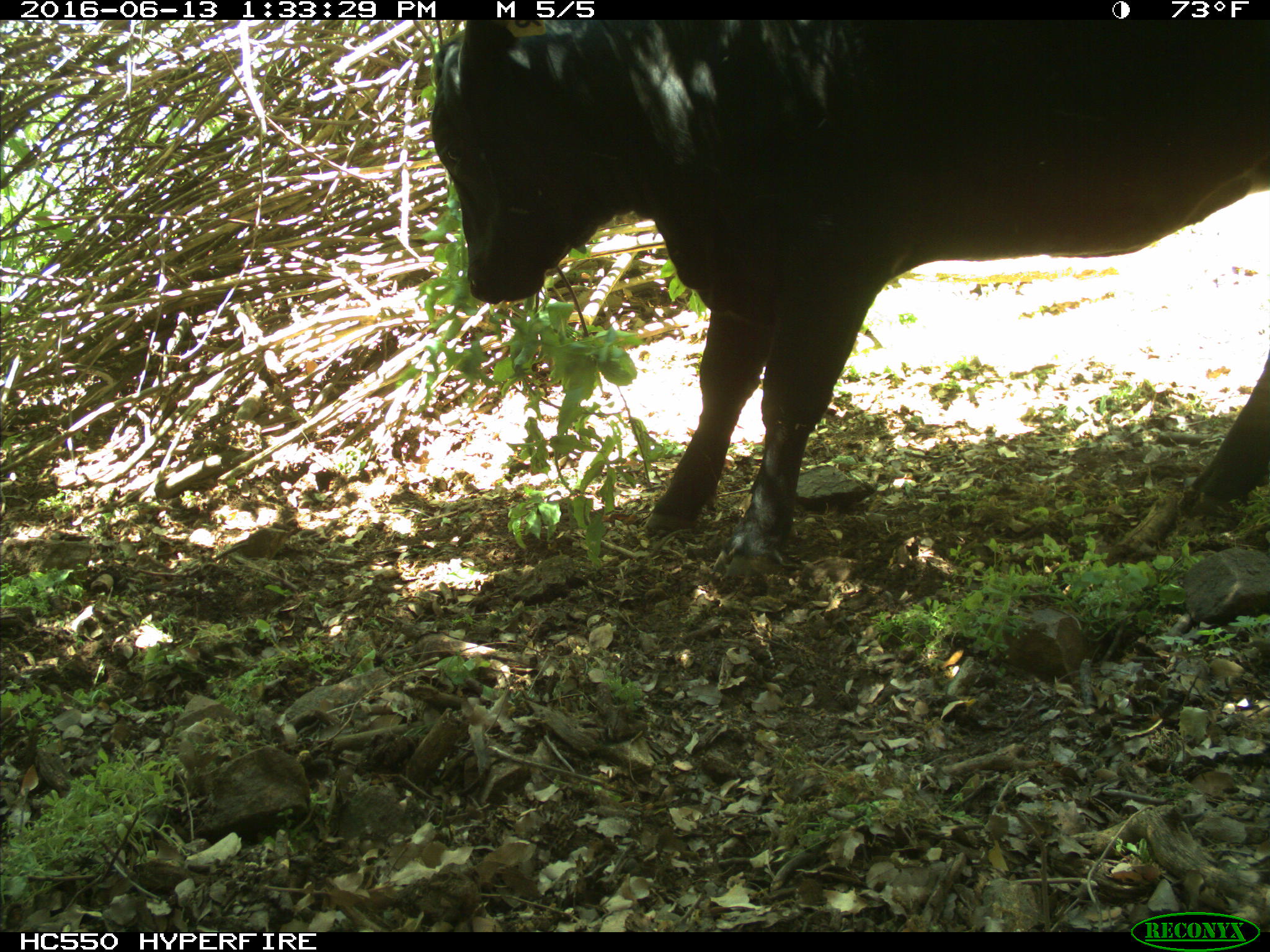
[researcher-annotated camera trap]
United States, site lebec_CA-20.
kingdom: Animalia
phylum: Chordata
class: Mammalia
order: Artiodactyla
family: Bovidae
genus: Bos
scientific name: Bos taurus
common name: domestic cow